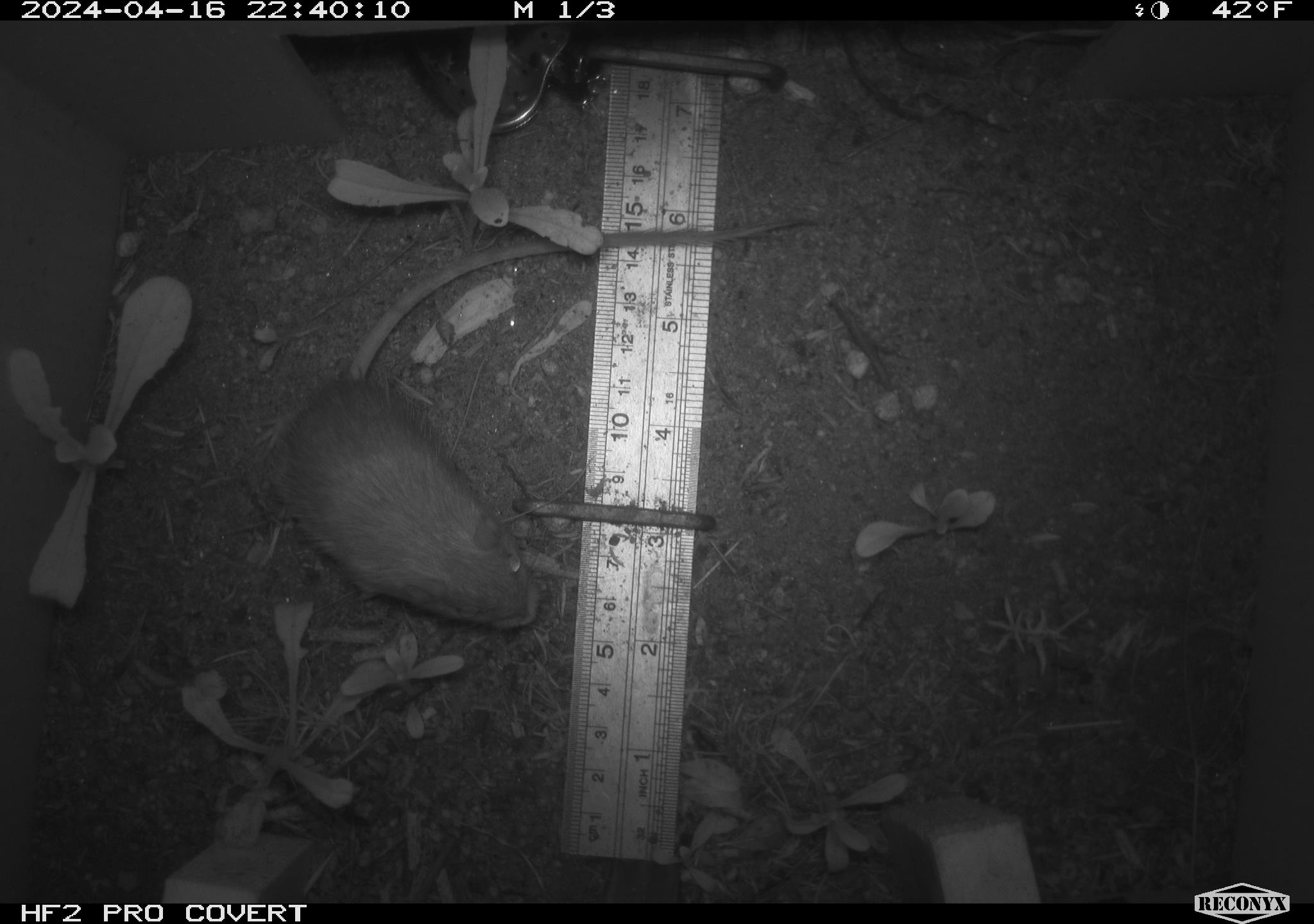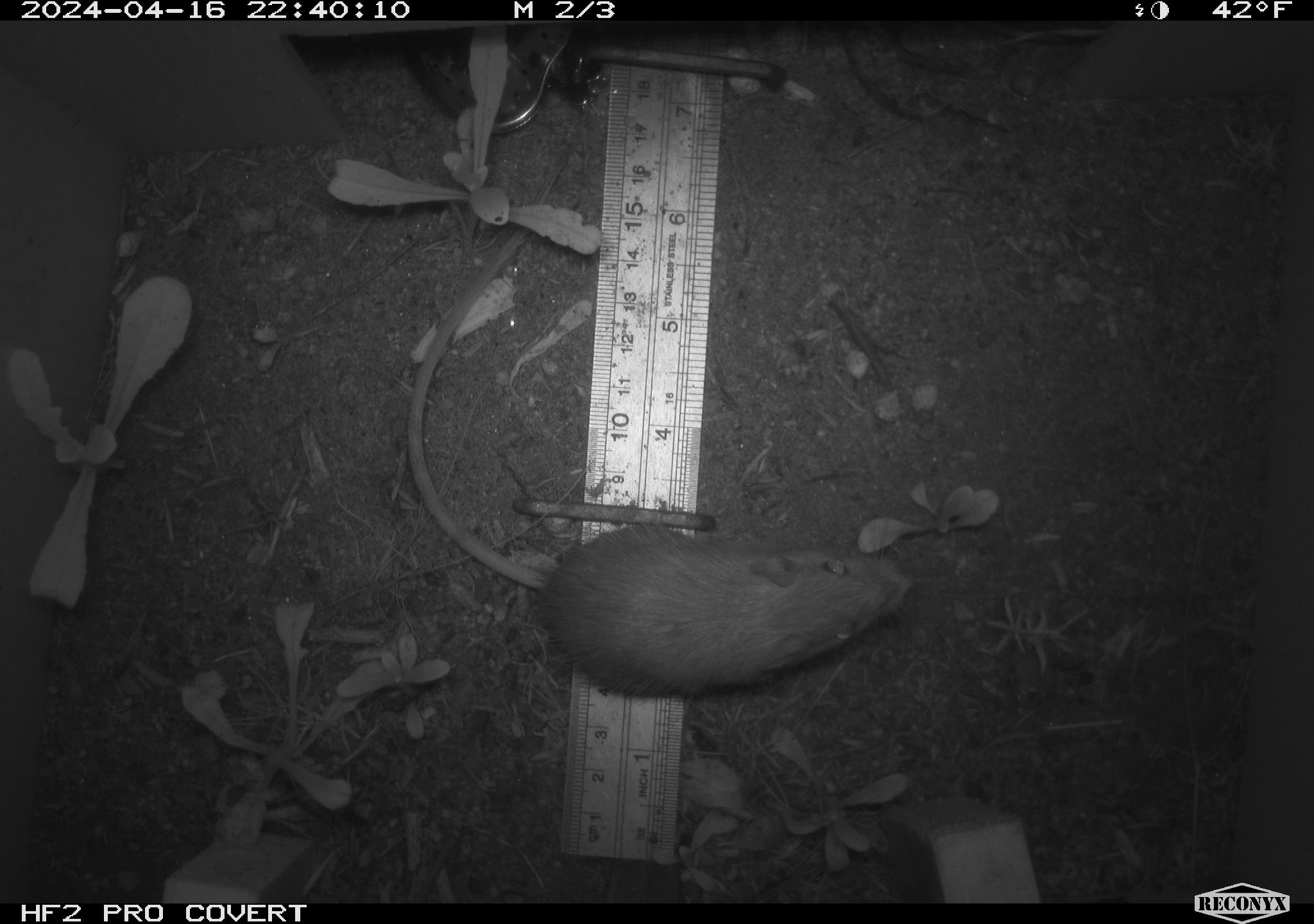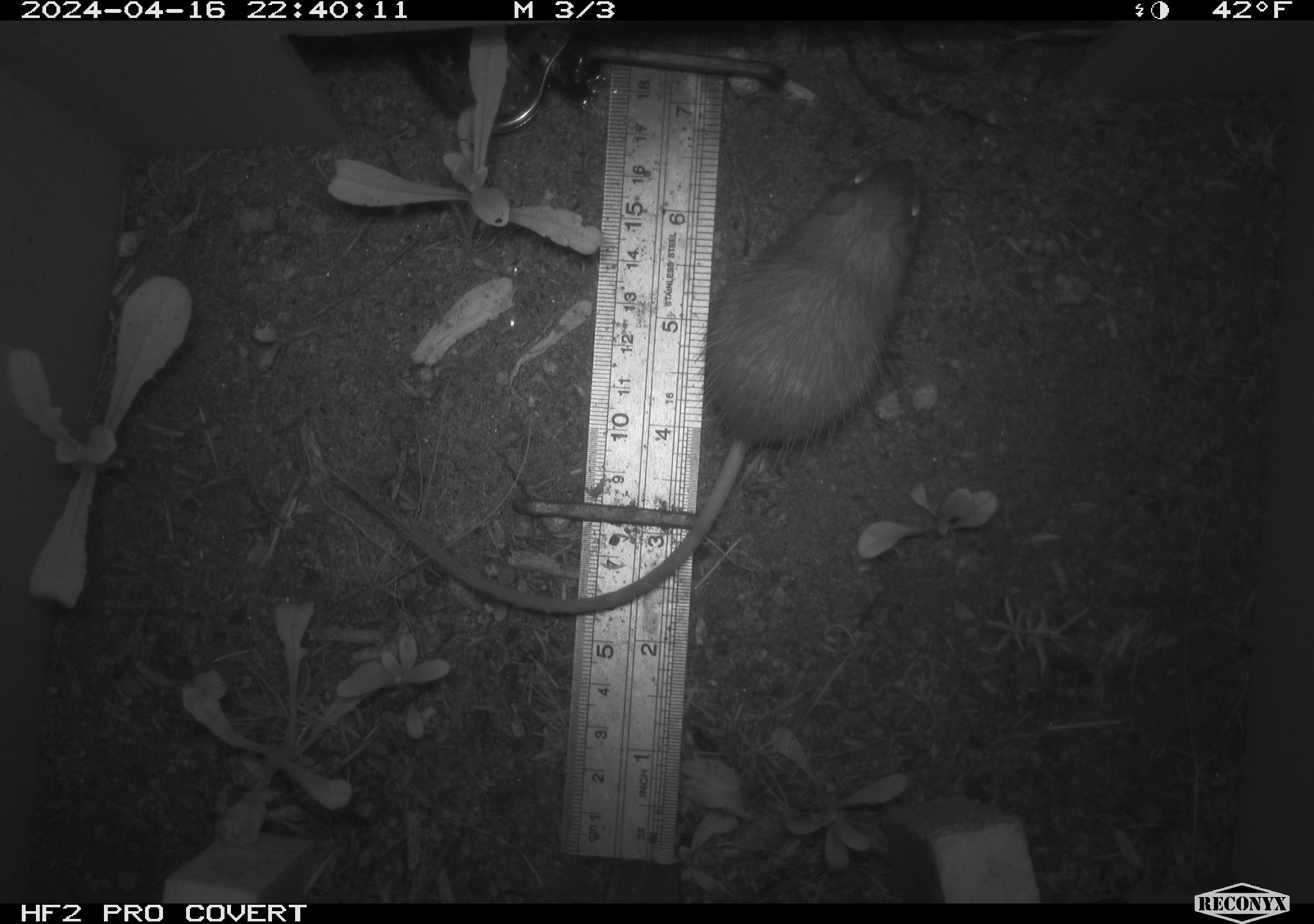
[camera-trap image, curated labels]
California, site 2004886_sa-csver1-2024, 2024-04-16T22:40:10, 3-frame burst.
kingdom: Animalia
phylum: Chordata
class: Mammalia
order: Rodentia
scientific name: Rodentia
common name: rodent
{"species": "rodent (Rodentia)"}